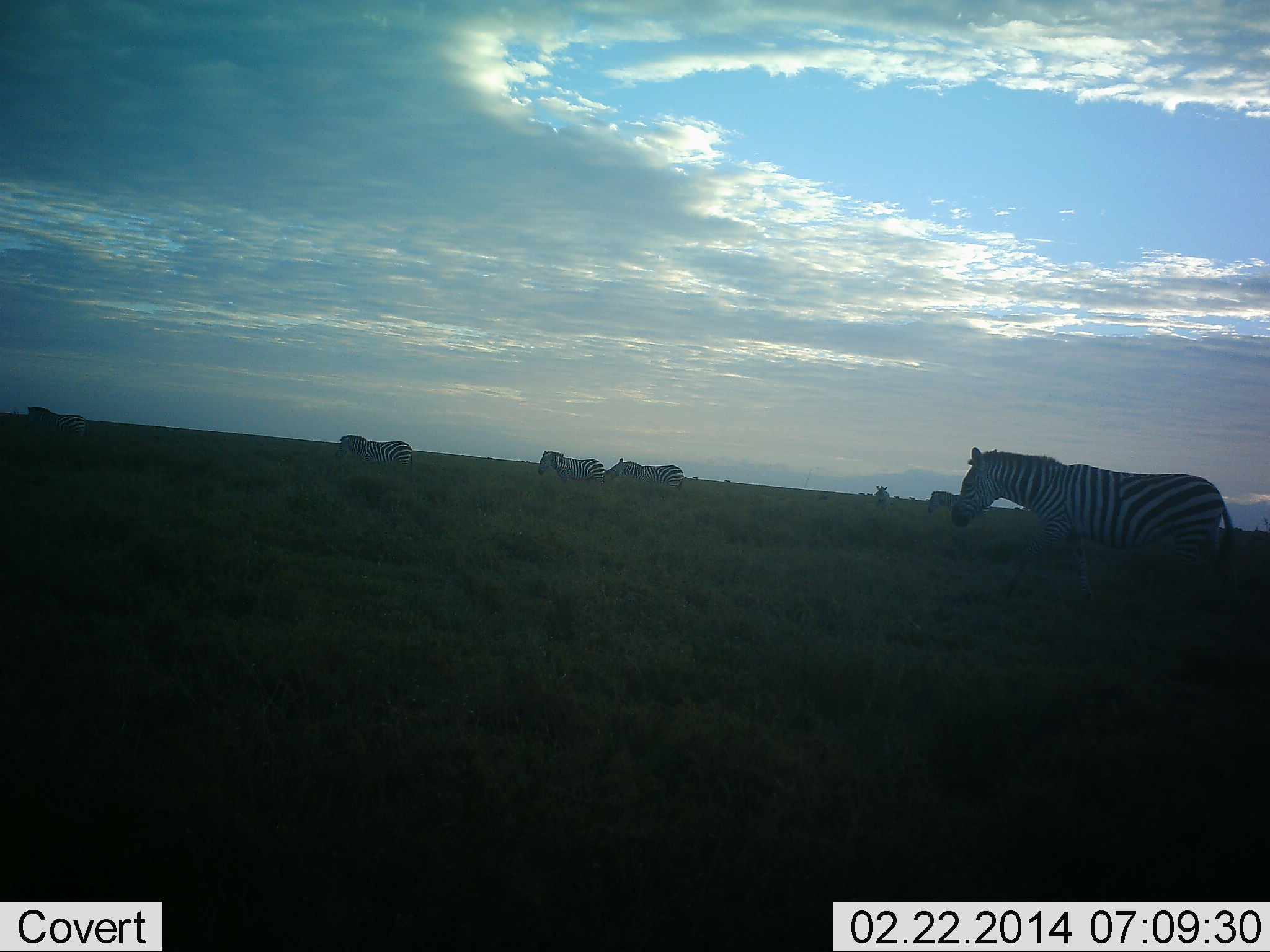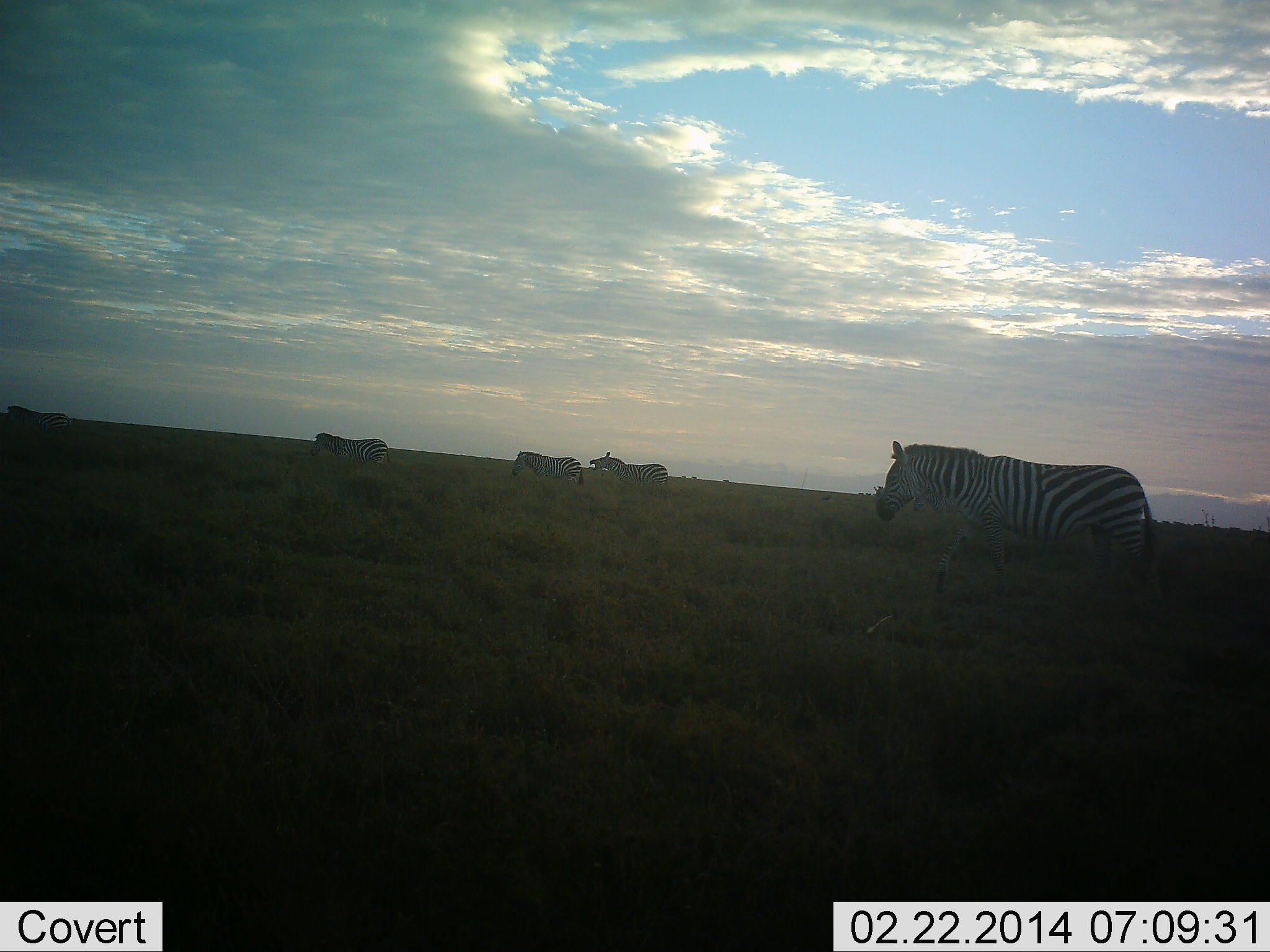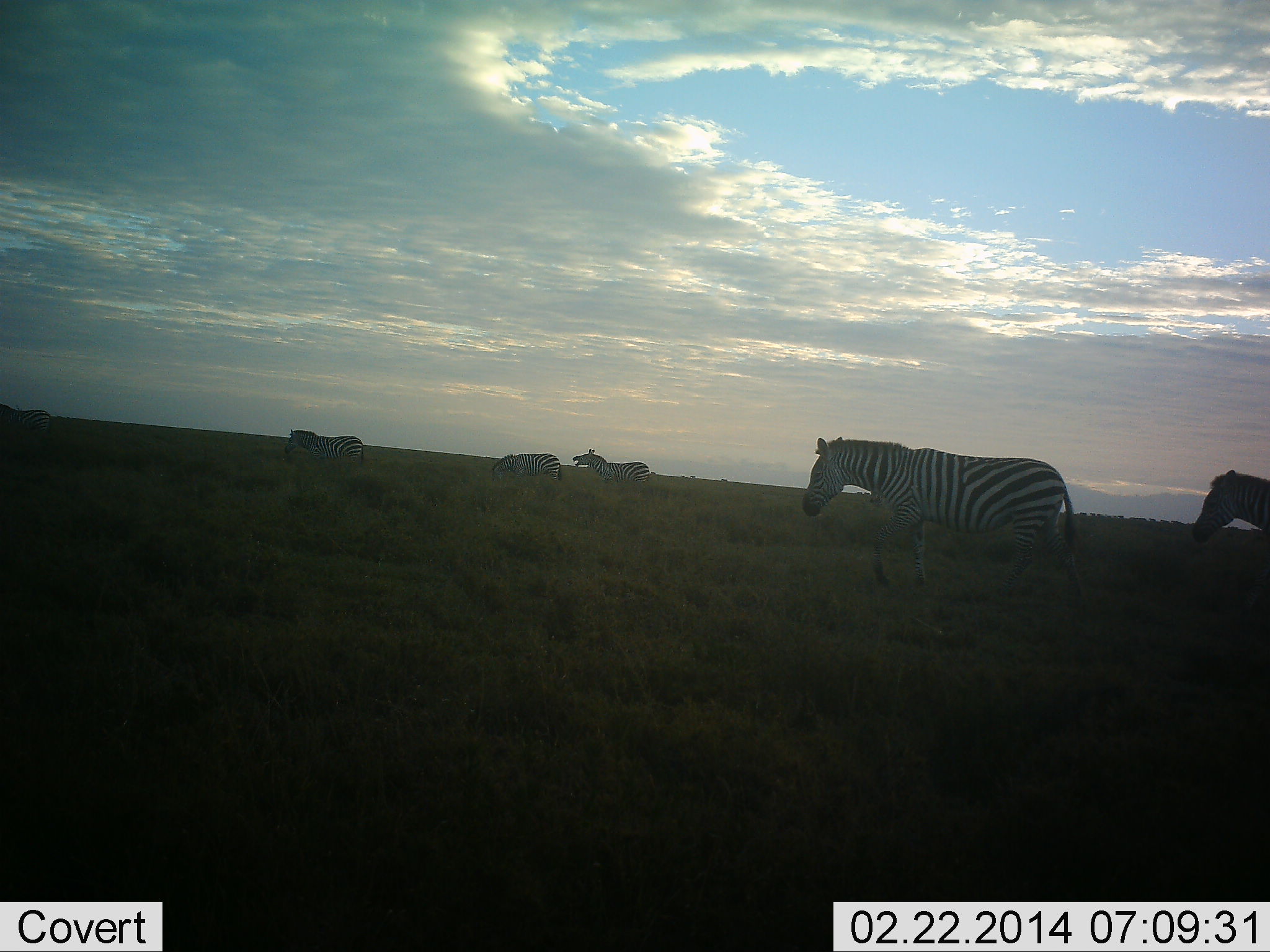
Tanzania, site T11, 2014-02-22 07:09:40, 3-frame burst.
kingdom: Animalia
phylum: Chordata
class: Mammalia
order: Perissodactyla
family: Equidae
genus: Equus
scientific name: Equus quagga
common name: plains zebra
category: zebra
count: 7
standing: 30%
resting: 0%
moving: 100%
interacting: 10%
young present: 0%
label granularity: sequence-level